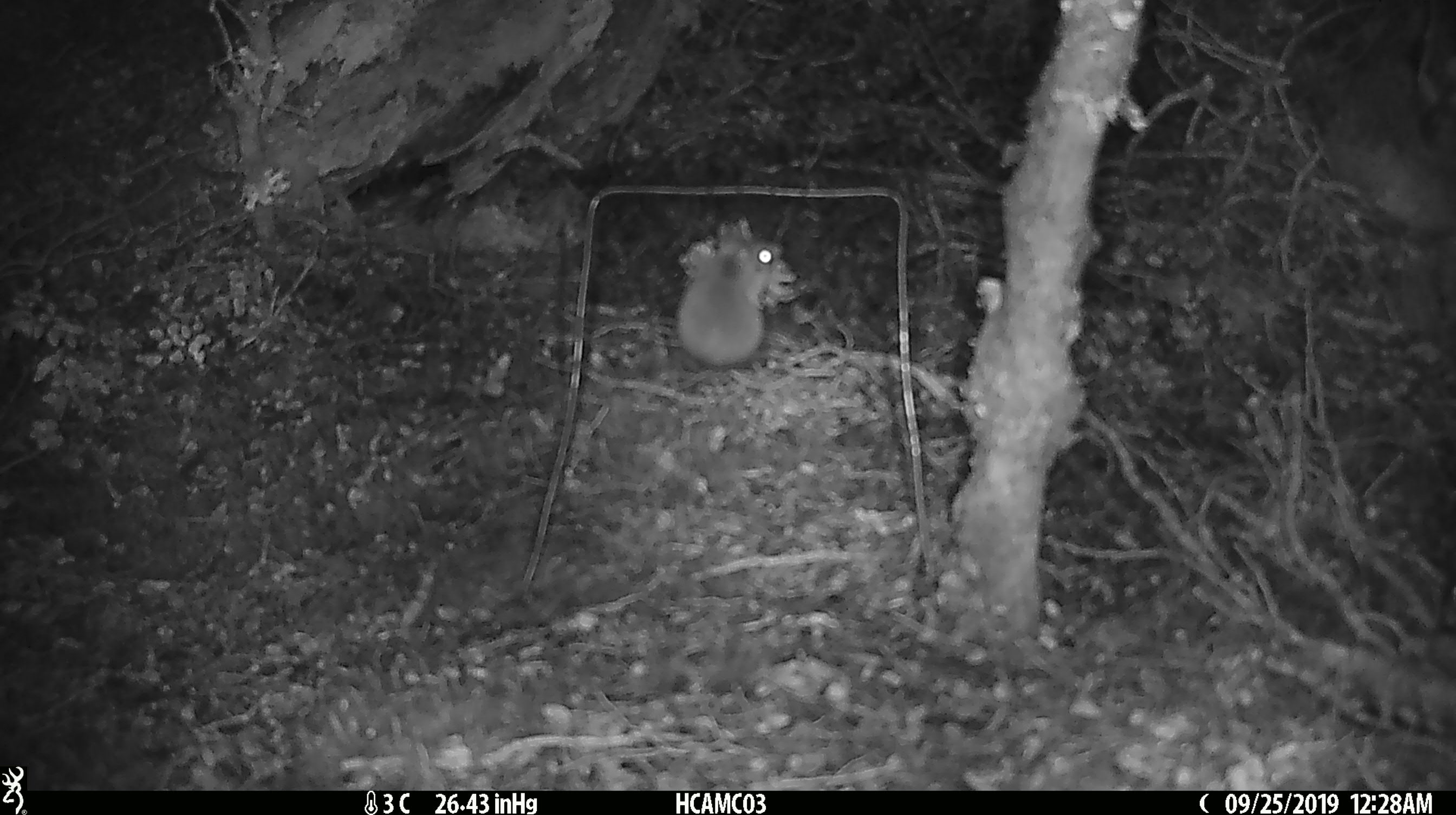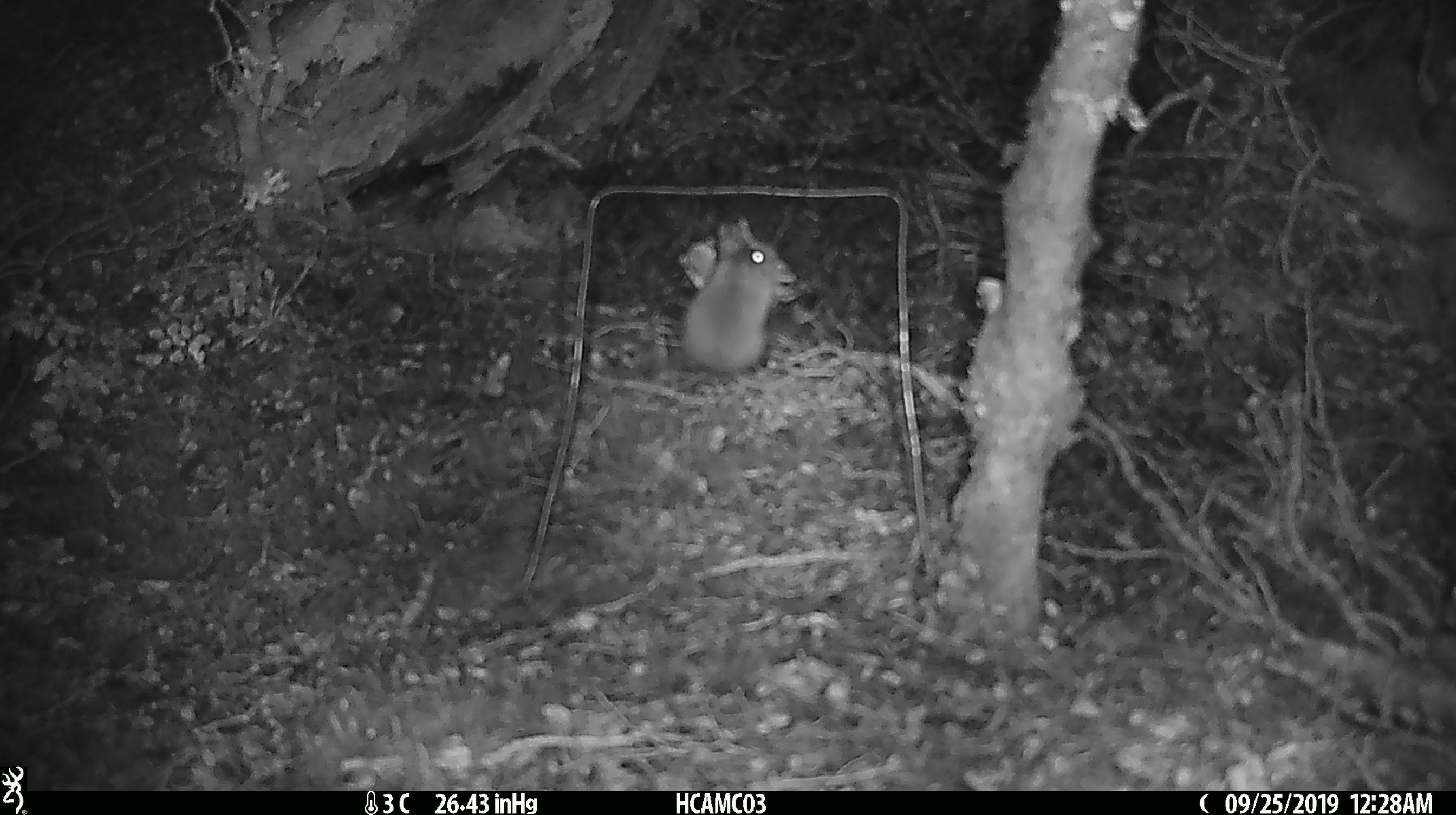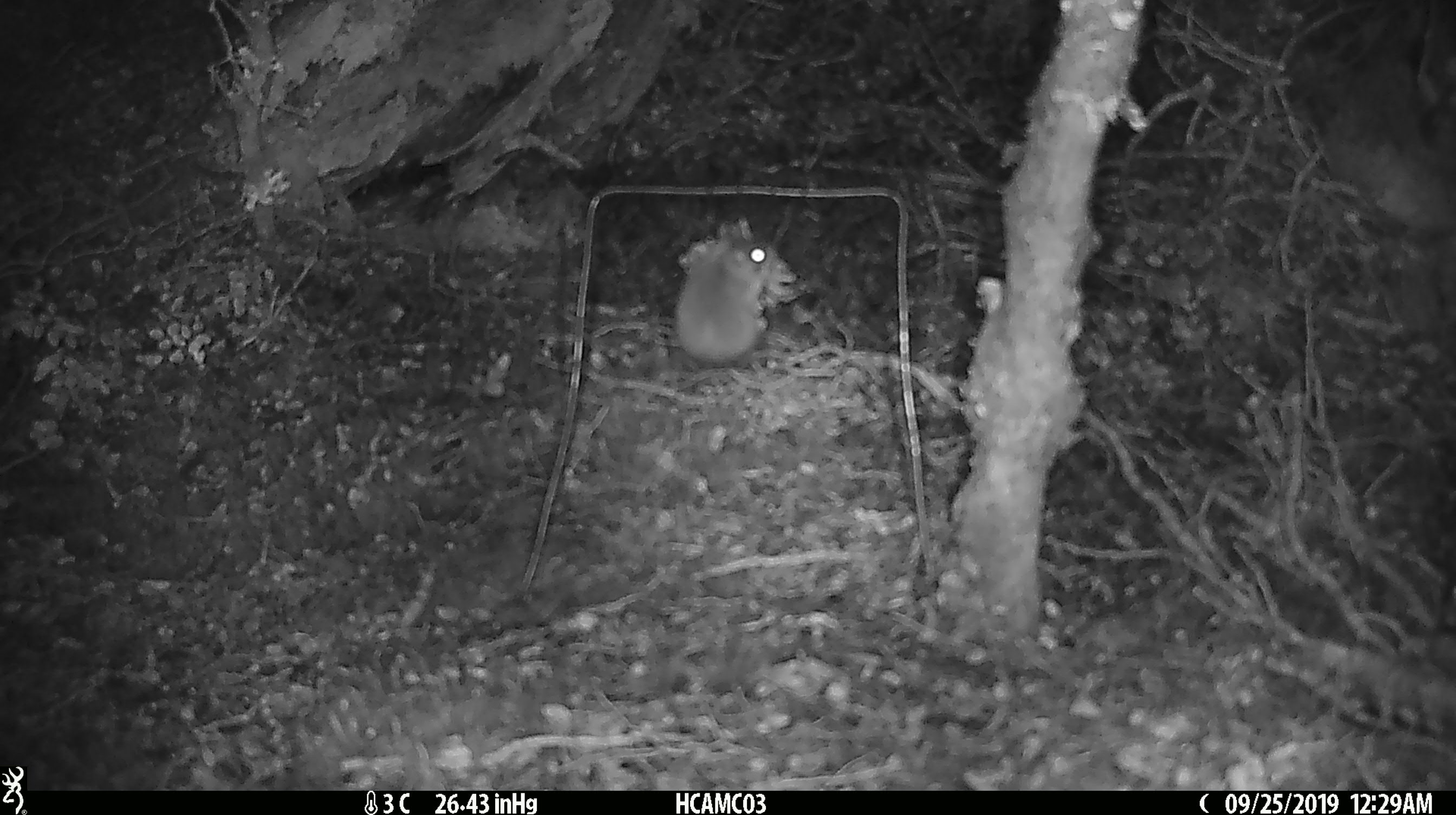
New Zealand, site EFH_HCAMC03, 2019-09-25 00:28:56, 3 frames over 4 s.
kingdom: Animalia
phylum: Chordata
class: Mammalia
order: Rodentia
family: Muridae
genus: Mus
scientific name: Mus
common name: mouse